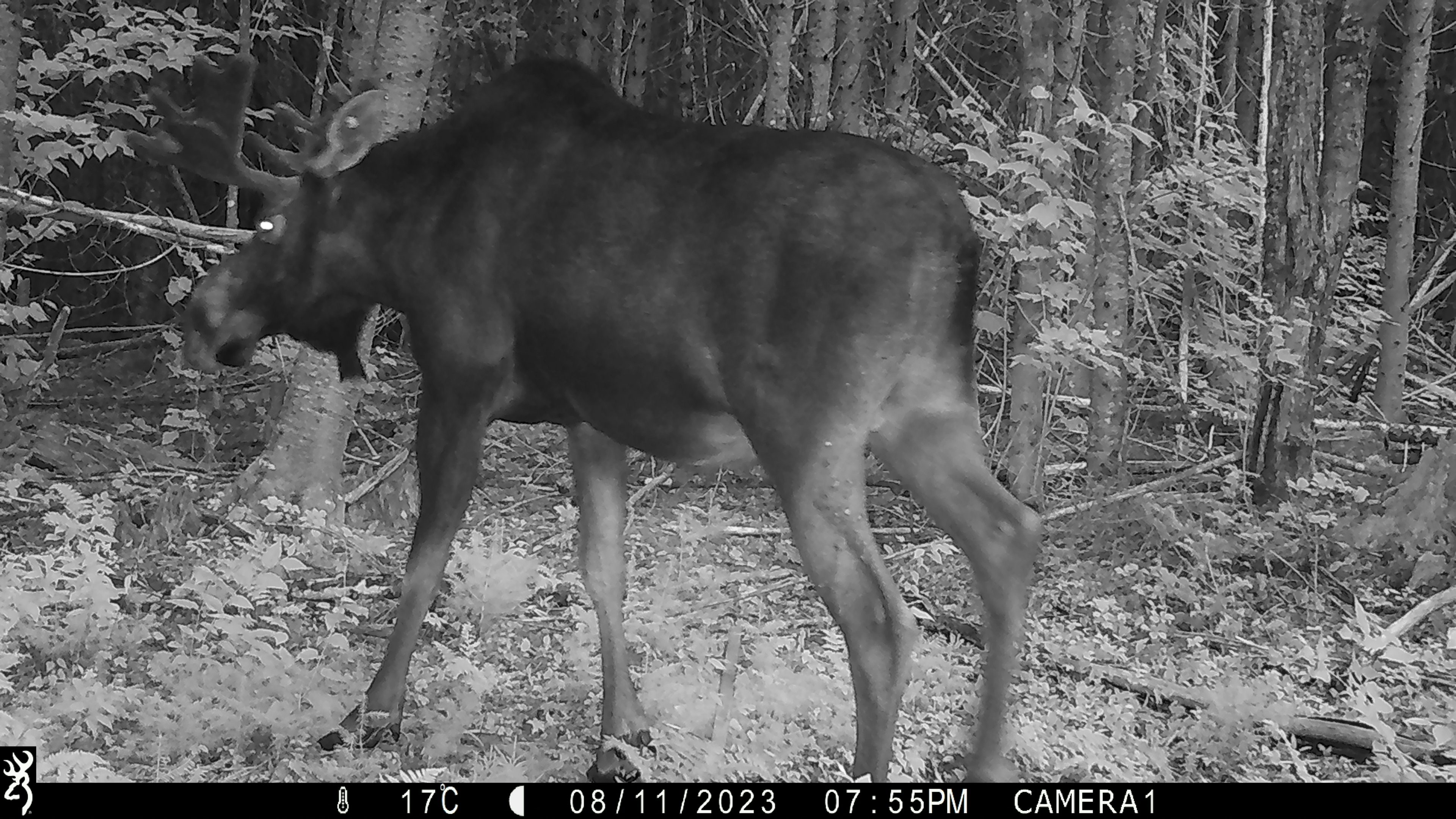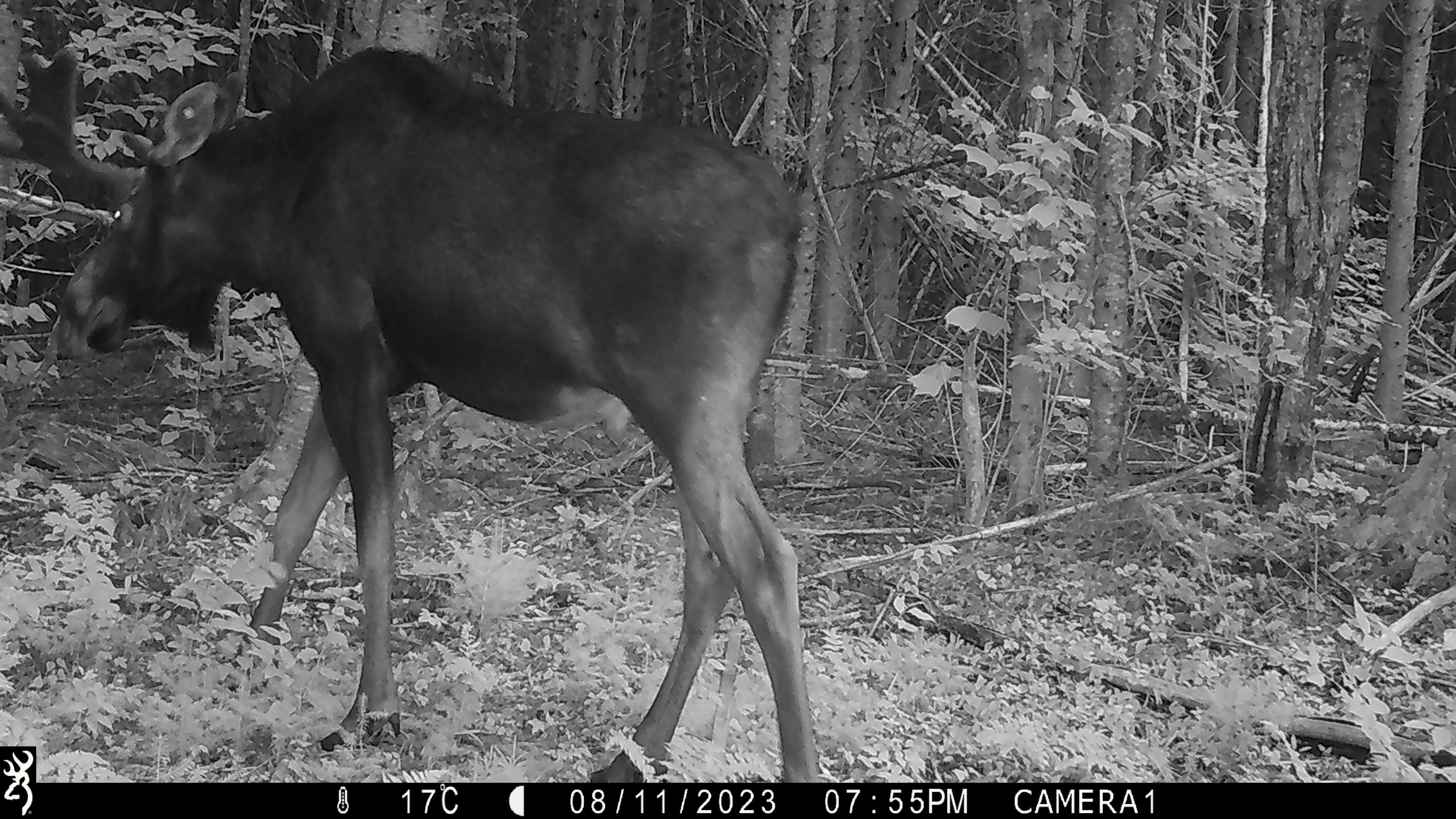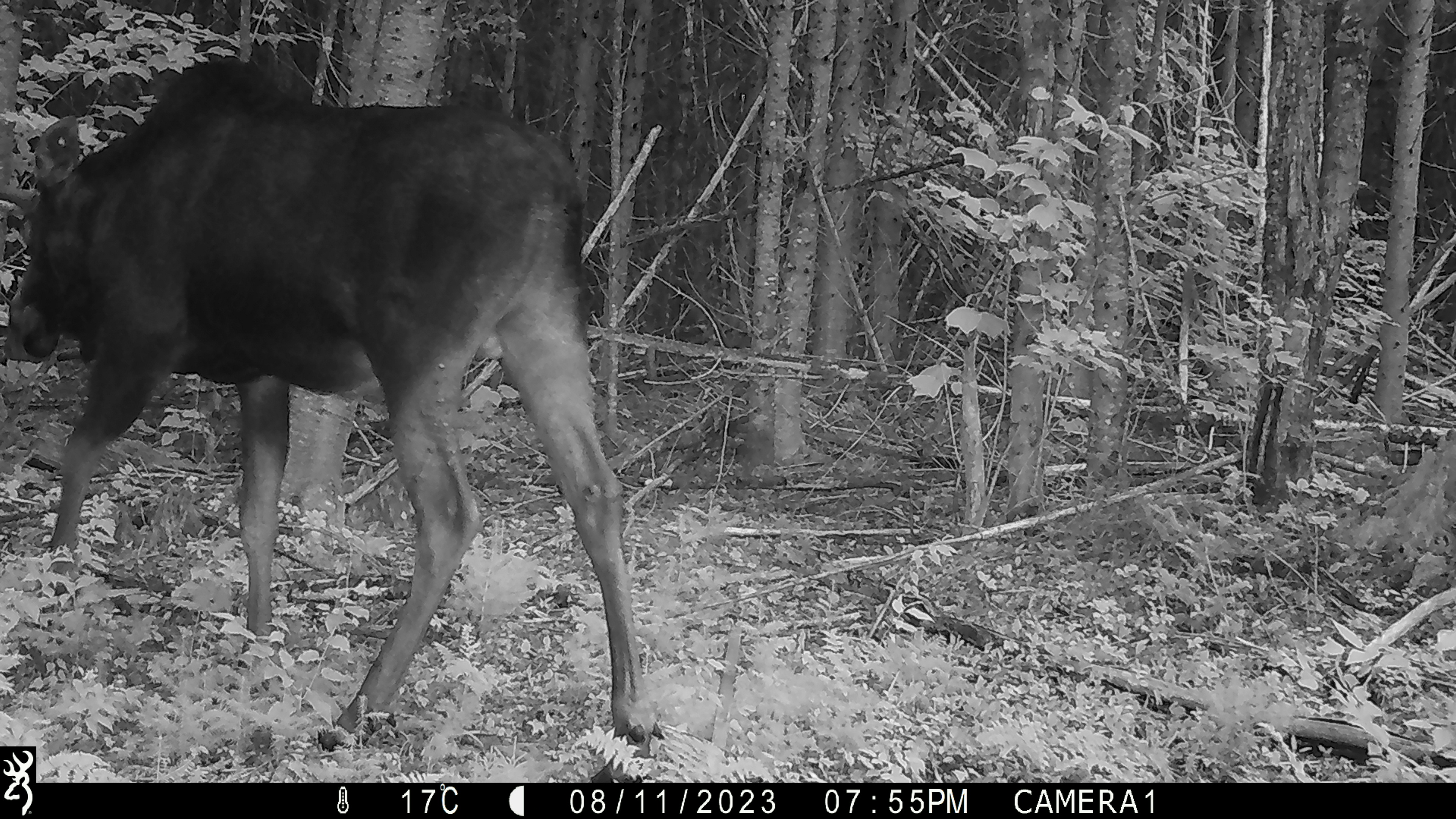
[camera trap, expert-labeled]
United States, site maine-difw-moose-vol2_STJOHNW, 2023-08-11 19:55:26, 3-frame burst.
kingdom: Animalia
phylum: Chordata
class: Mammalia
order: Artiodactyla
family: Cervidae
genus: Alces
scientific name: Alces alces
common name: moose